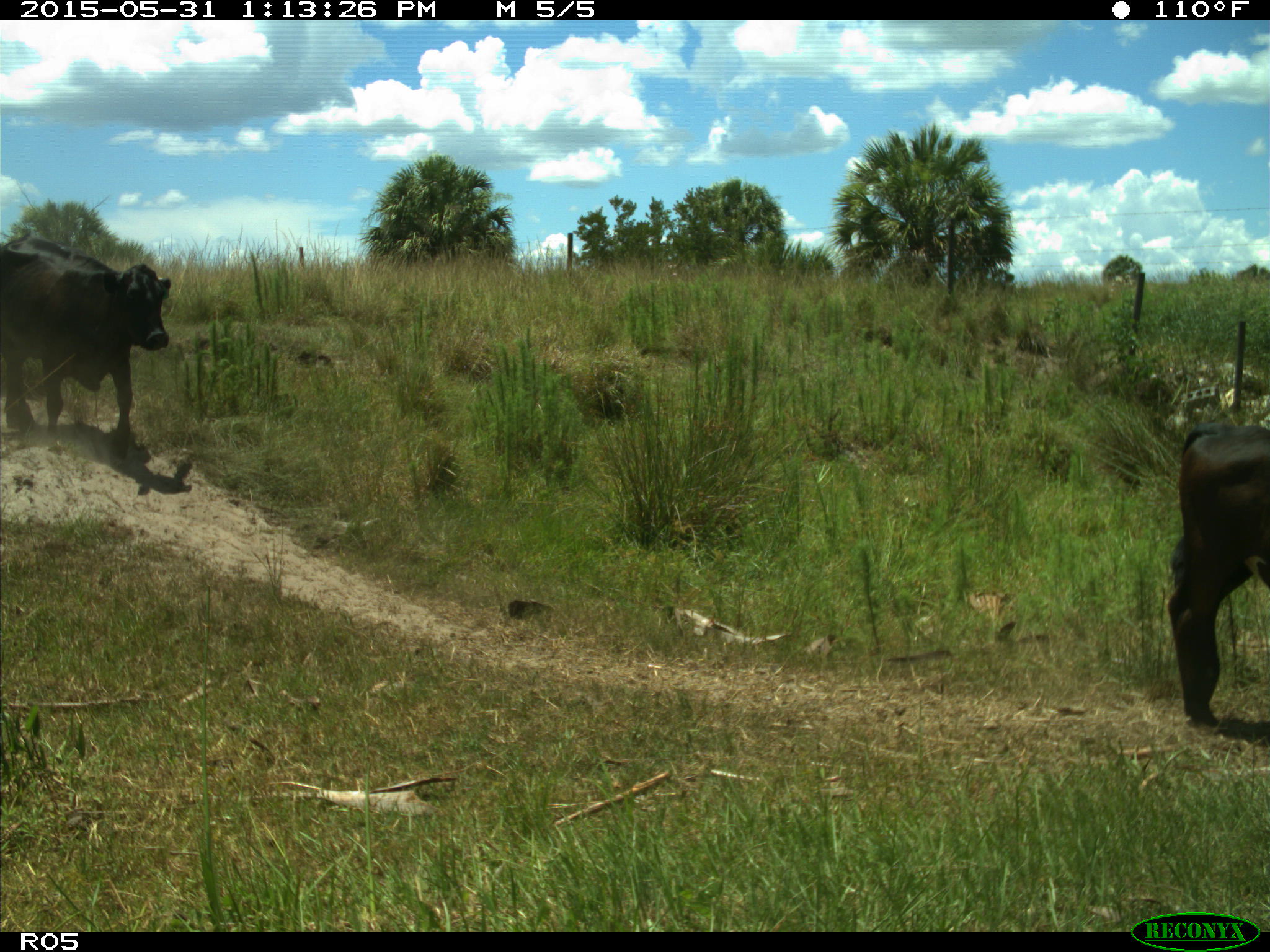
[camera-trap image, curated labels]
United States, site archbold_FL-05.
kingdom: Animalia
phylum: Chordata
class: Mammalia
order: Artiodactyla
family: Bovidae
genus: Bos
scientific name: Bos taurus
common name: domestic cow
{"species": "Bos taurus (domestic cow)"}